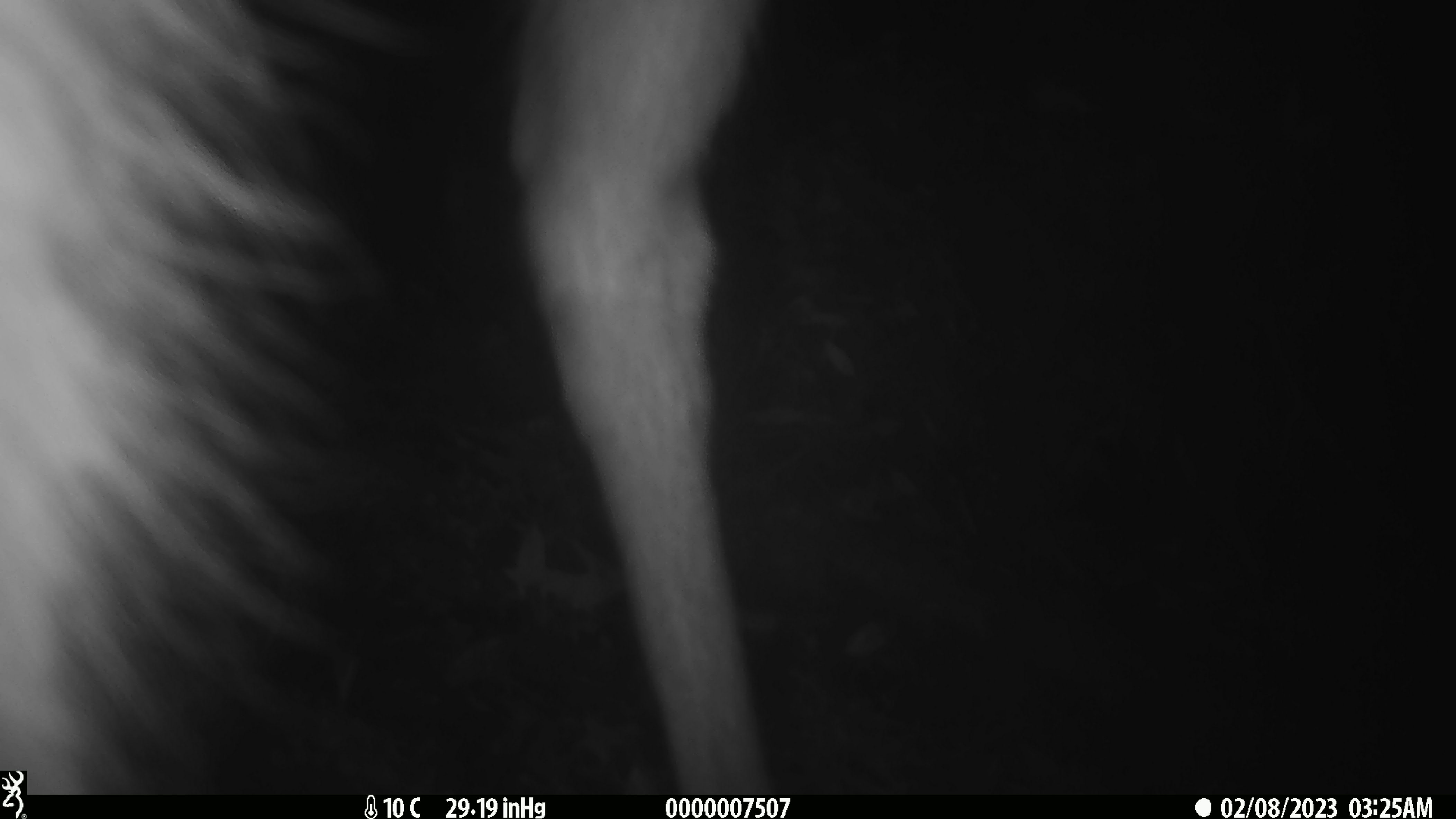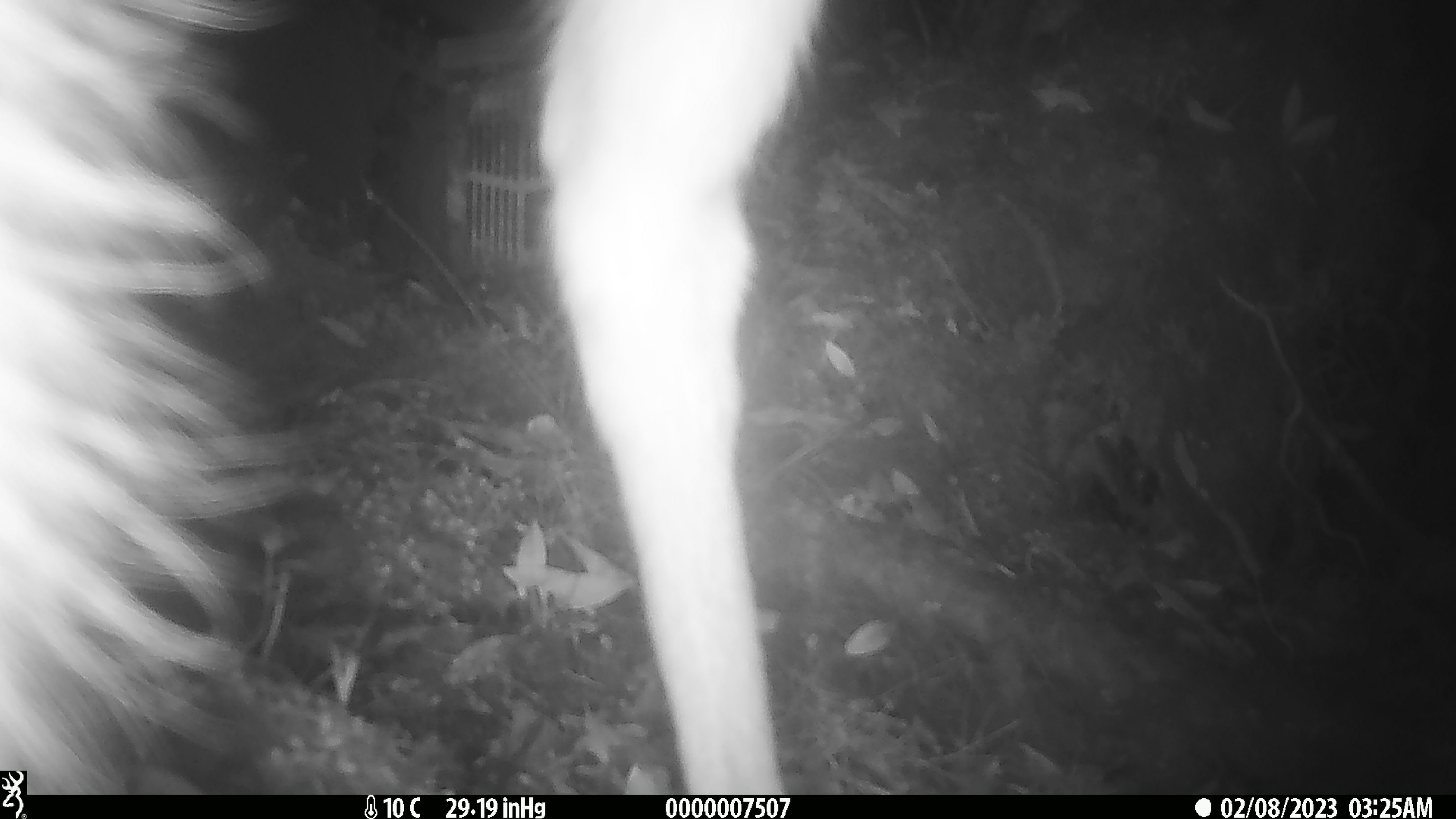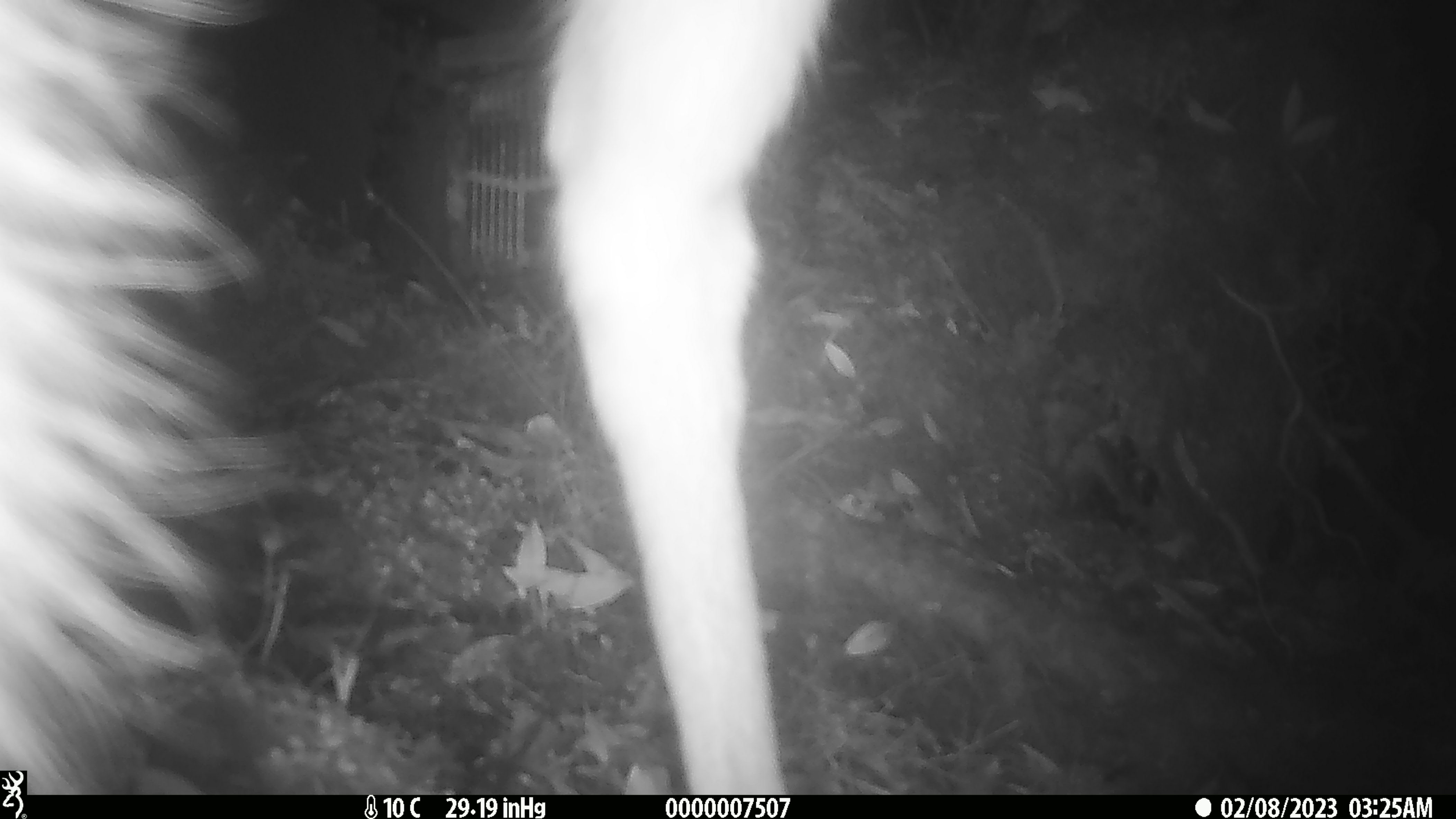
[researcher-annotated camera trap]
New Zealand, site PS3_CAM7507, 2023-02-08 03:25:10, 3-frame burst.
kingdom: Animalia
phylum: Chordata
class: Mammalia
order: Artiodactyla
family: Cervidae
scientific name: Cervidae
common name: deer